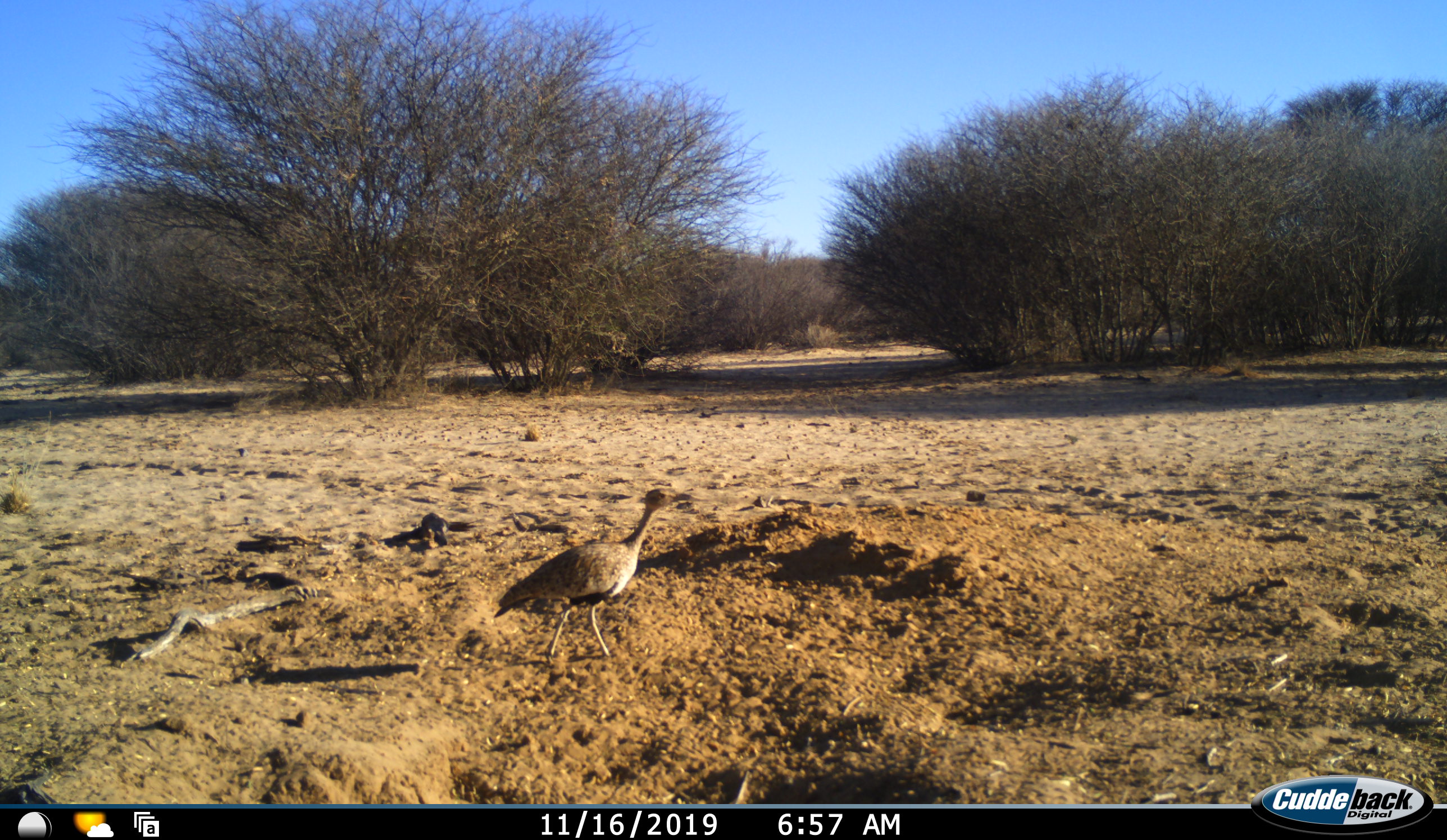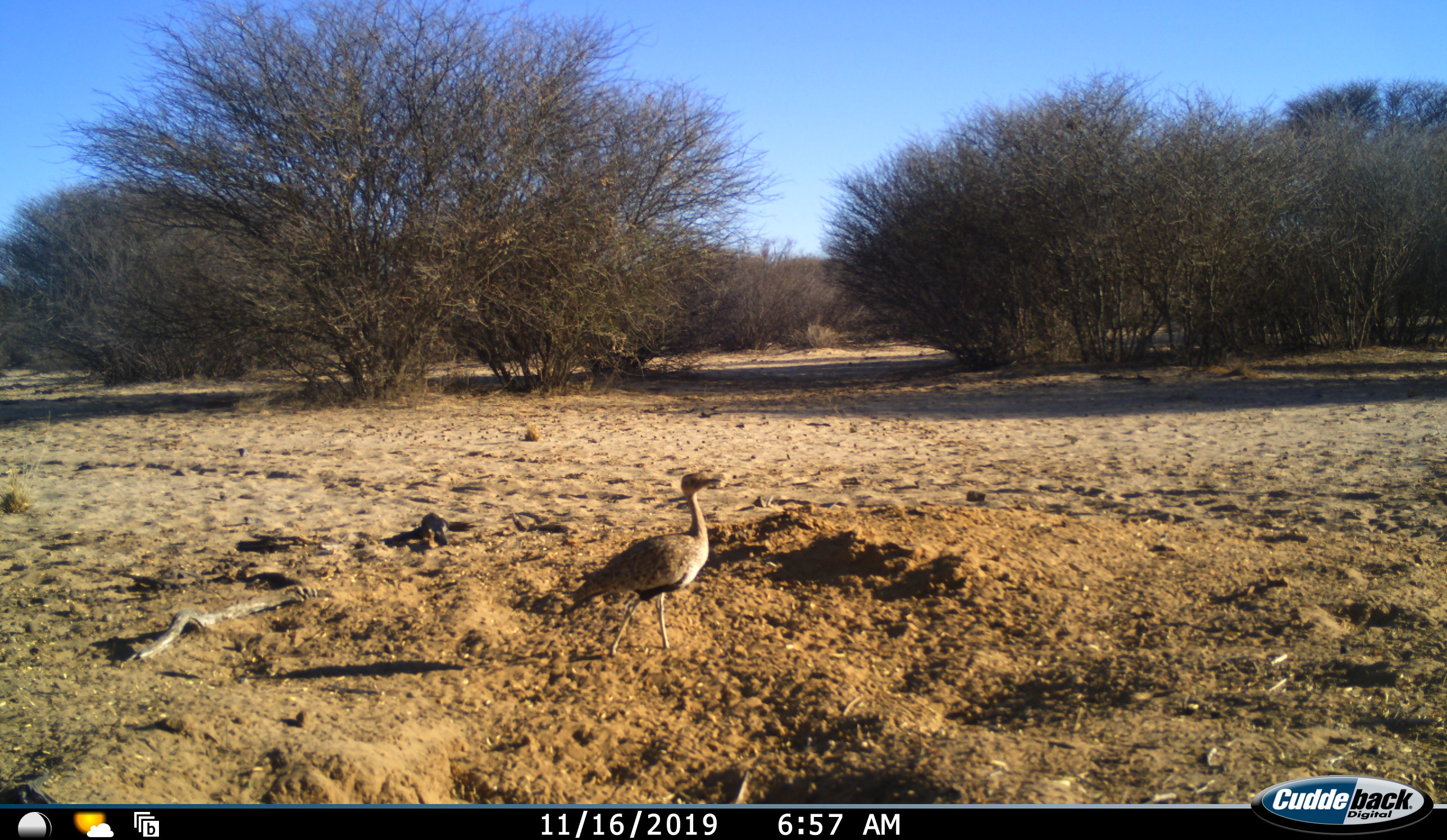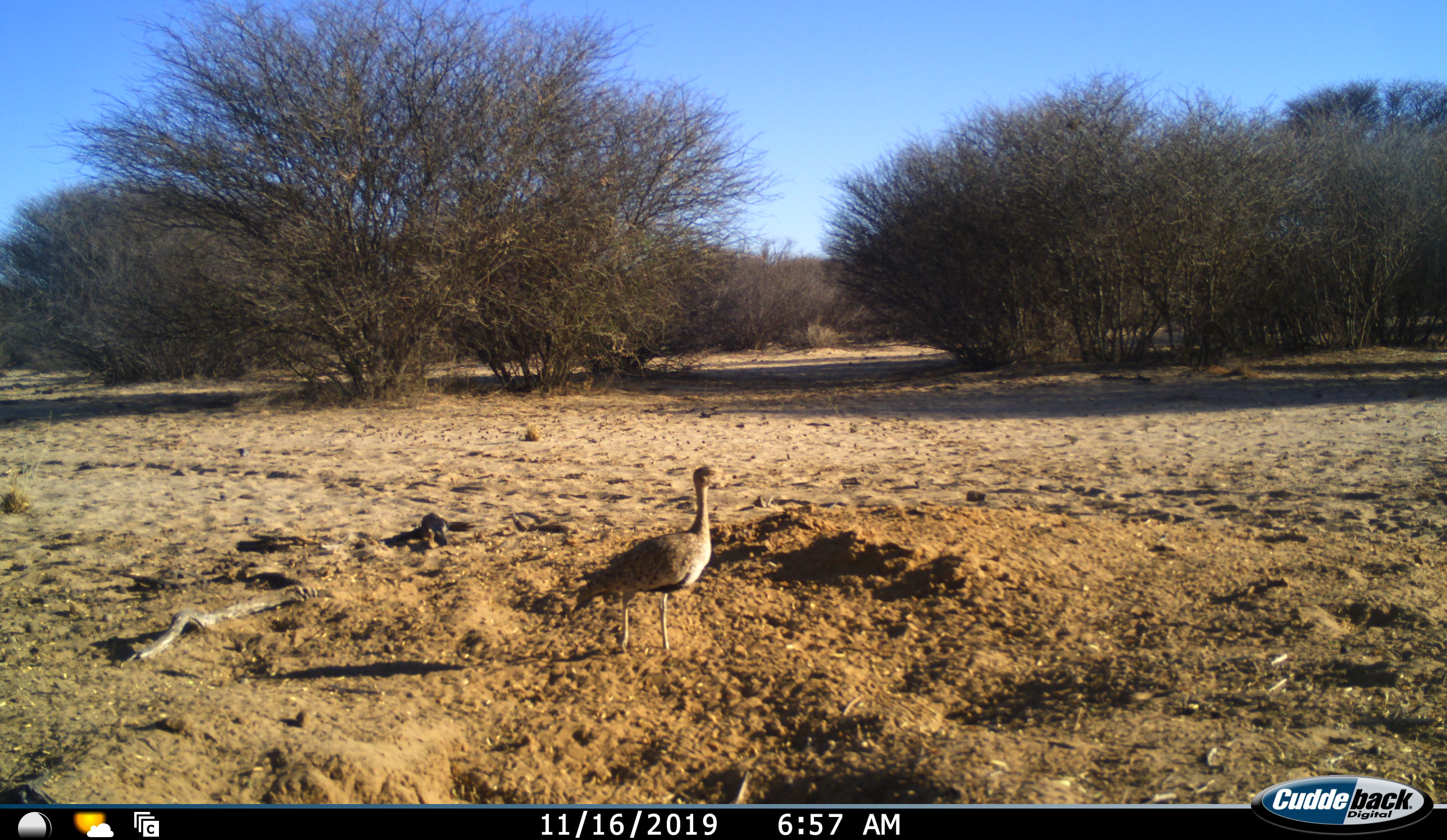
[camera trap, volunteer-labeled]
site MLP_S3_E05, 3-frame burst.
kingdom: Animalia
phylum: Chordata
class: Aves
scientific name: Aves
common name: bird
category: birdother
Birdother (bird) (Aves), count 1. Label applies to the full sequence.